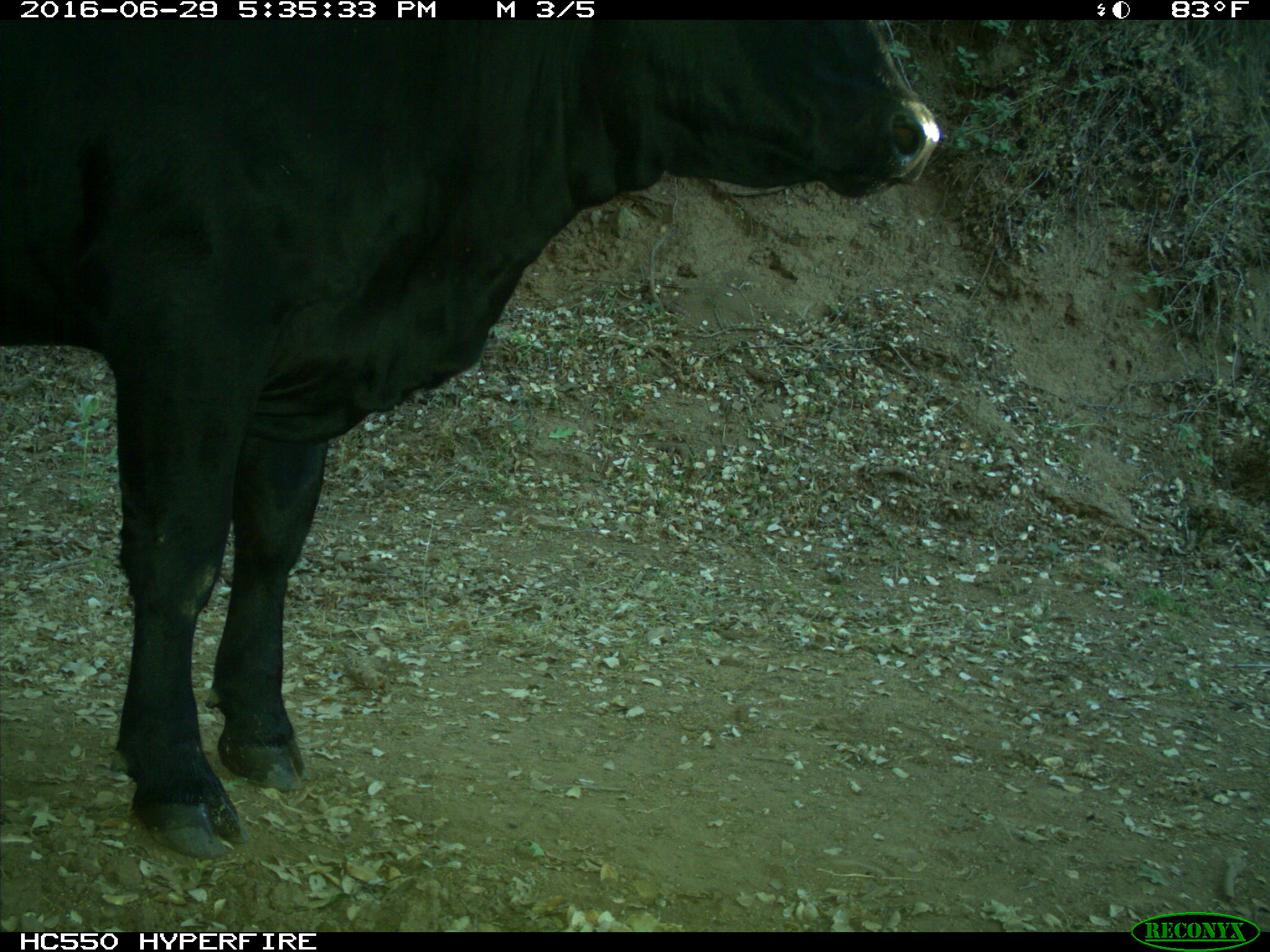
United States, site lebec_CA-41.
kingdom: Animalia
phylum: Chordata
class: Mammalia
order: Artiodactyla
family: Bovidae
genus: Bos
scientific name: Bos taurus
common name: domestic cow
Bos taurus (domestic cow).